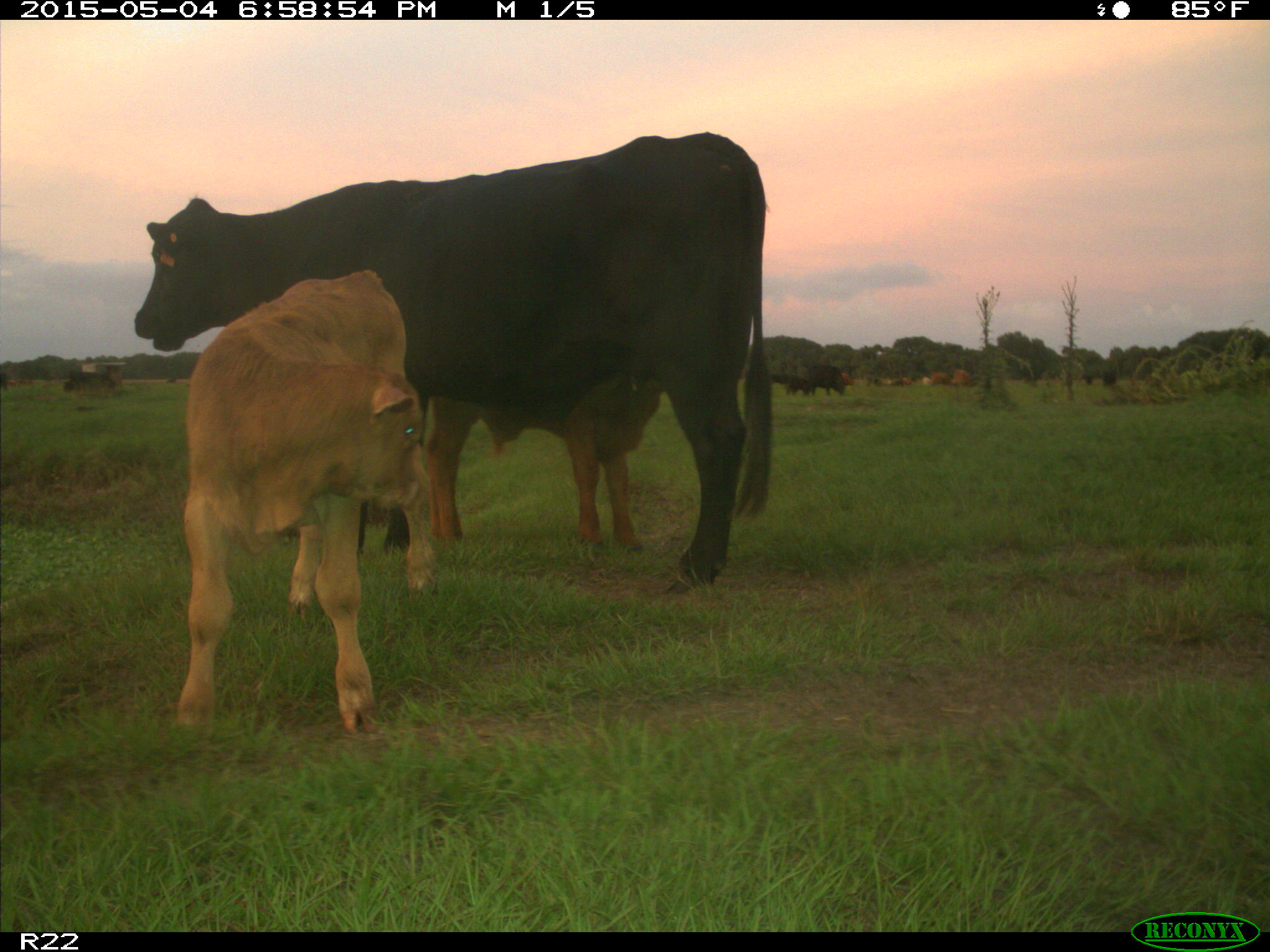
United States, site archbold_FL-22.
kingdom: Animalia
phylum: Chordata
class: Mammalia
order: Artiodactyla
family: Bovidae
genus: Bos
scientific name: Bos taurus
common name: domestic cow